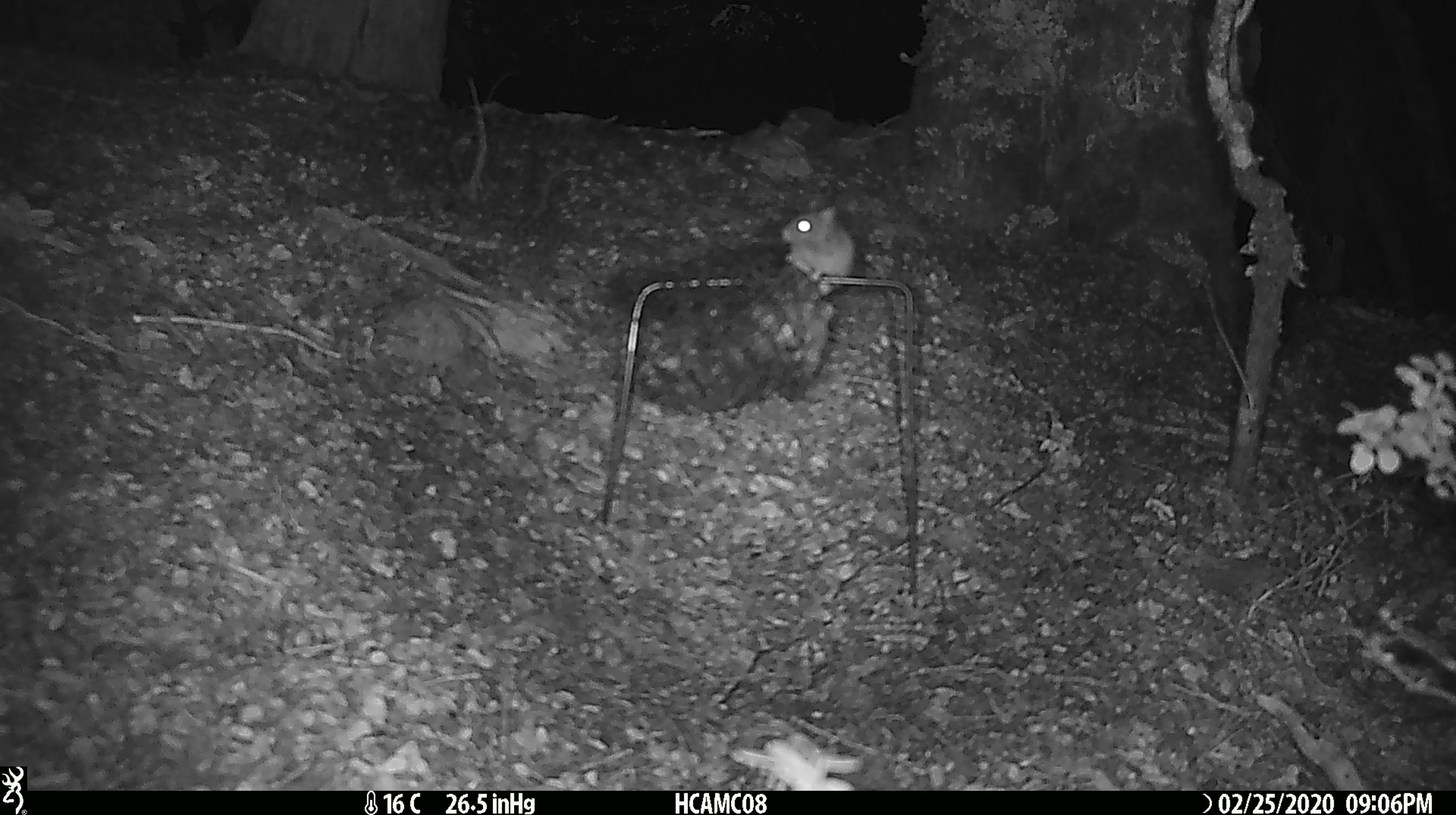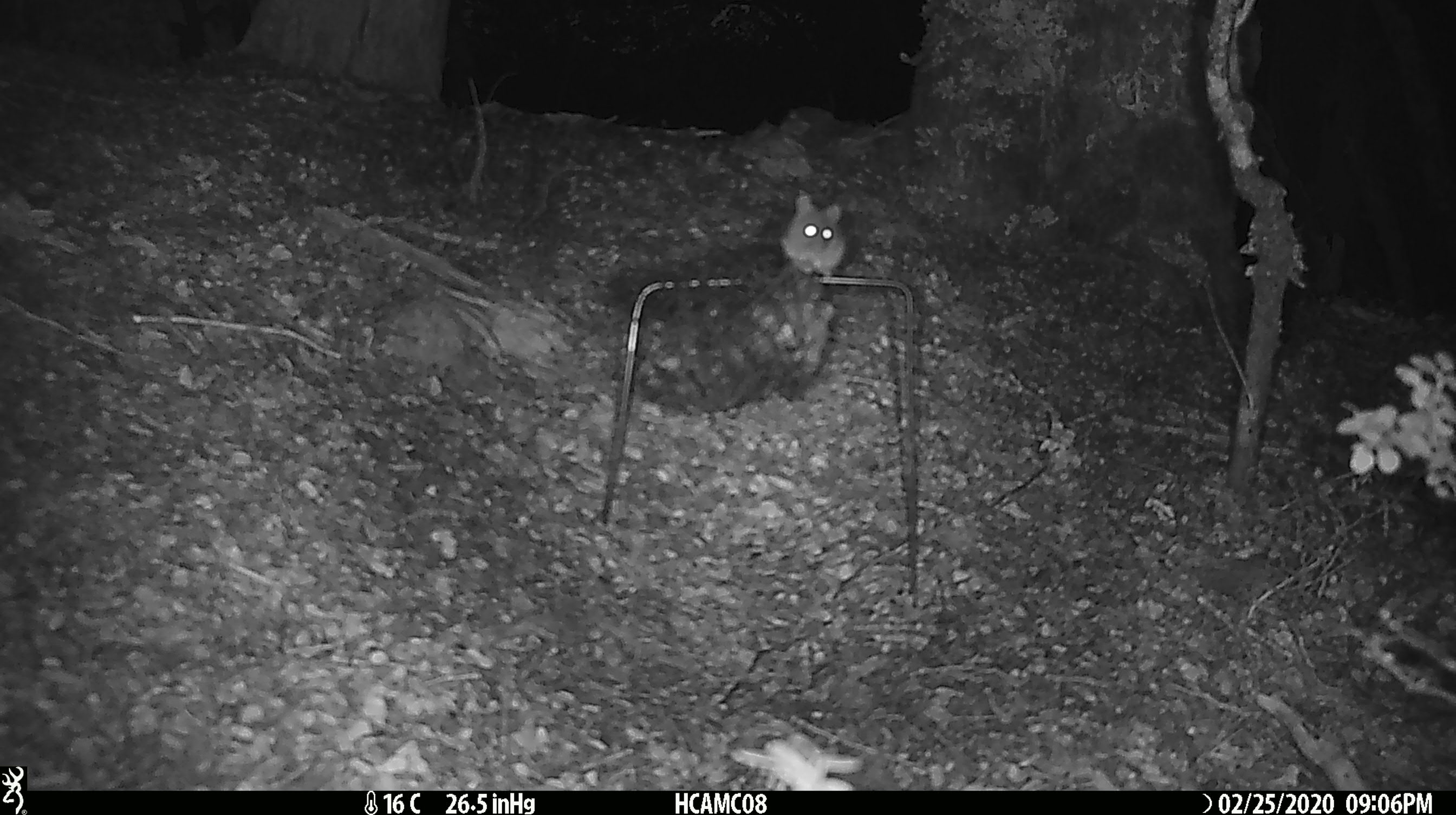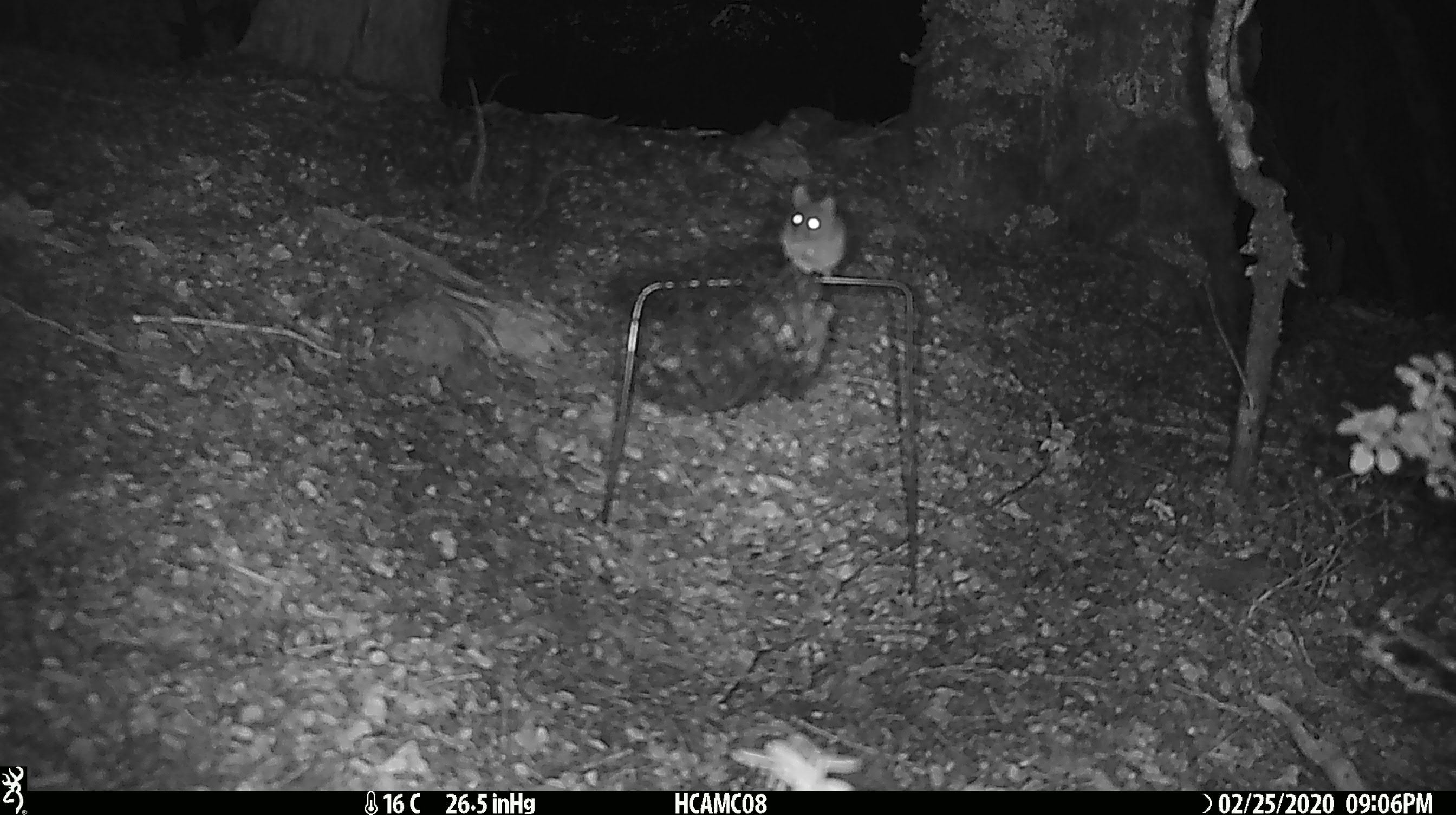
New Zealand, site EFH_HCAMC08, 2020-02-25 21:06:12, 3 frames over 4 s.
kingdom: Animalia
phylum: Chordata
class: Mammalia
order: Rodentia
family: Muridae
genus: Mus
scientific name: Mus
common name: mouse